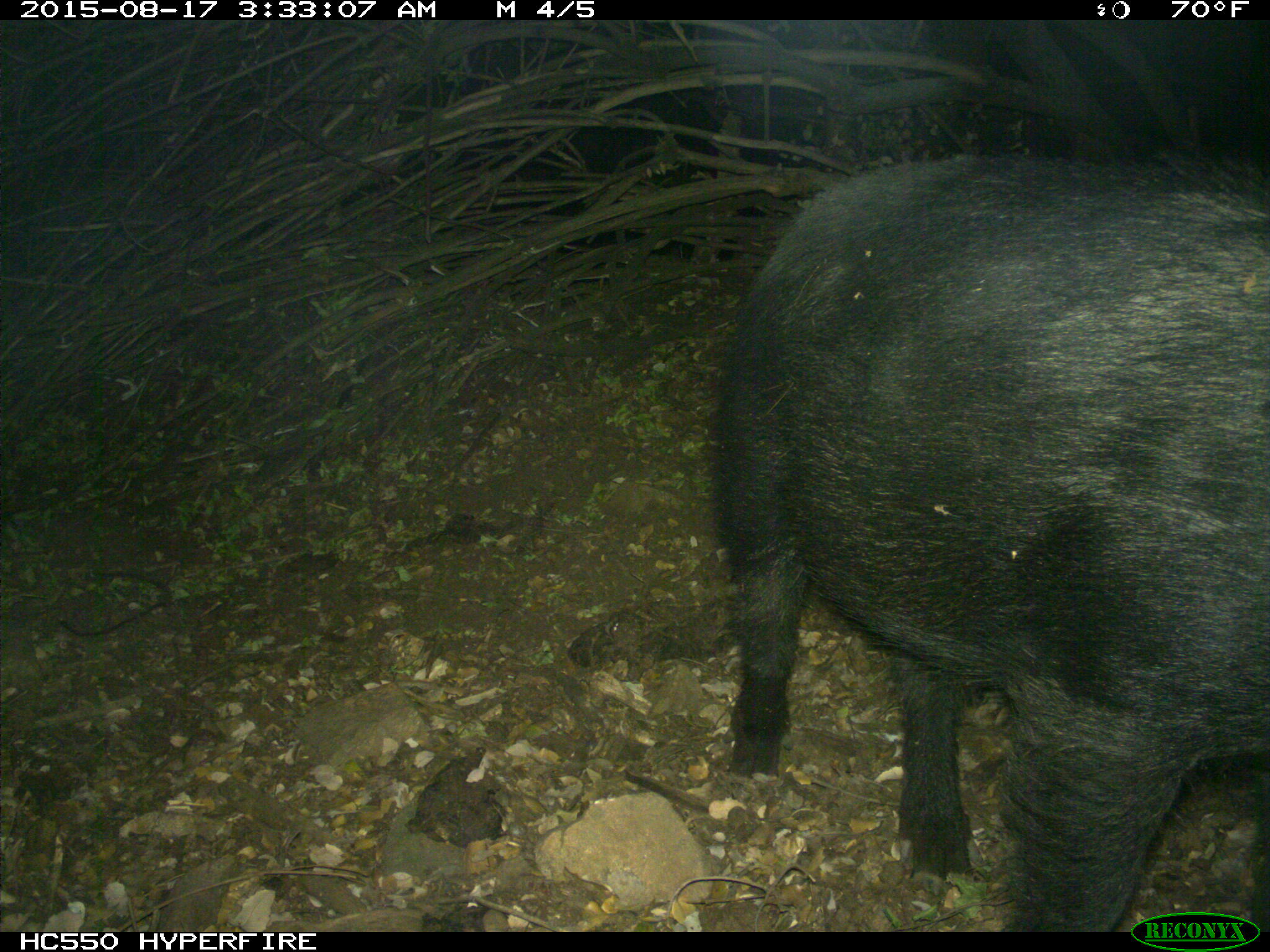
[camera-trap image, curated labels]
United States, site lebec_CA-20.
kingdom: Animalia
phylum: Chordata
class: Mammalia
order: Artiodactyla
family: Suidae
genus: Sus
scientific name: Sus scrofa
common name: wild boar